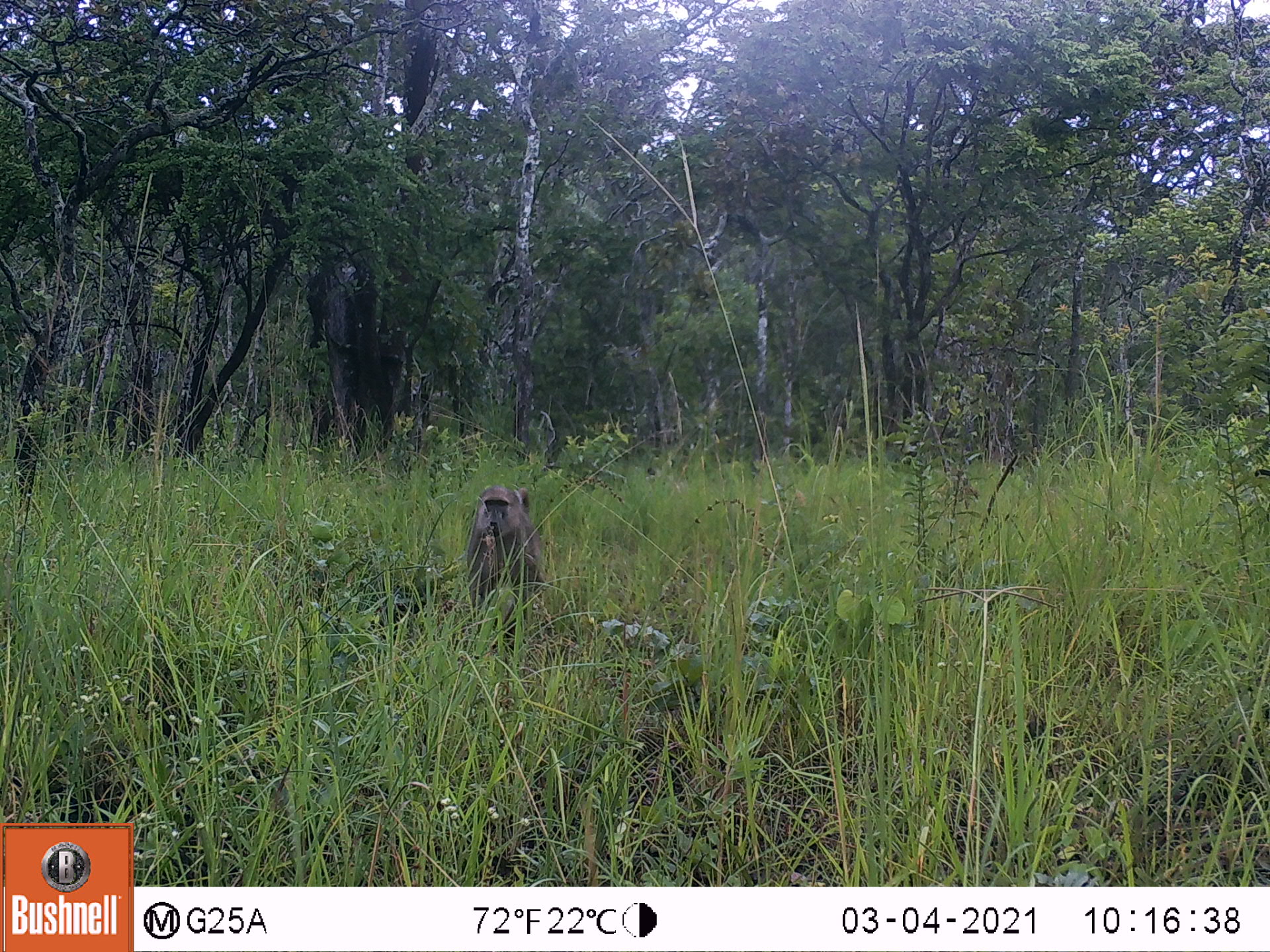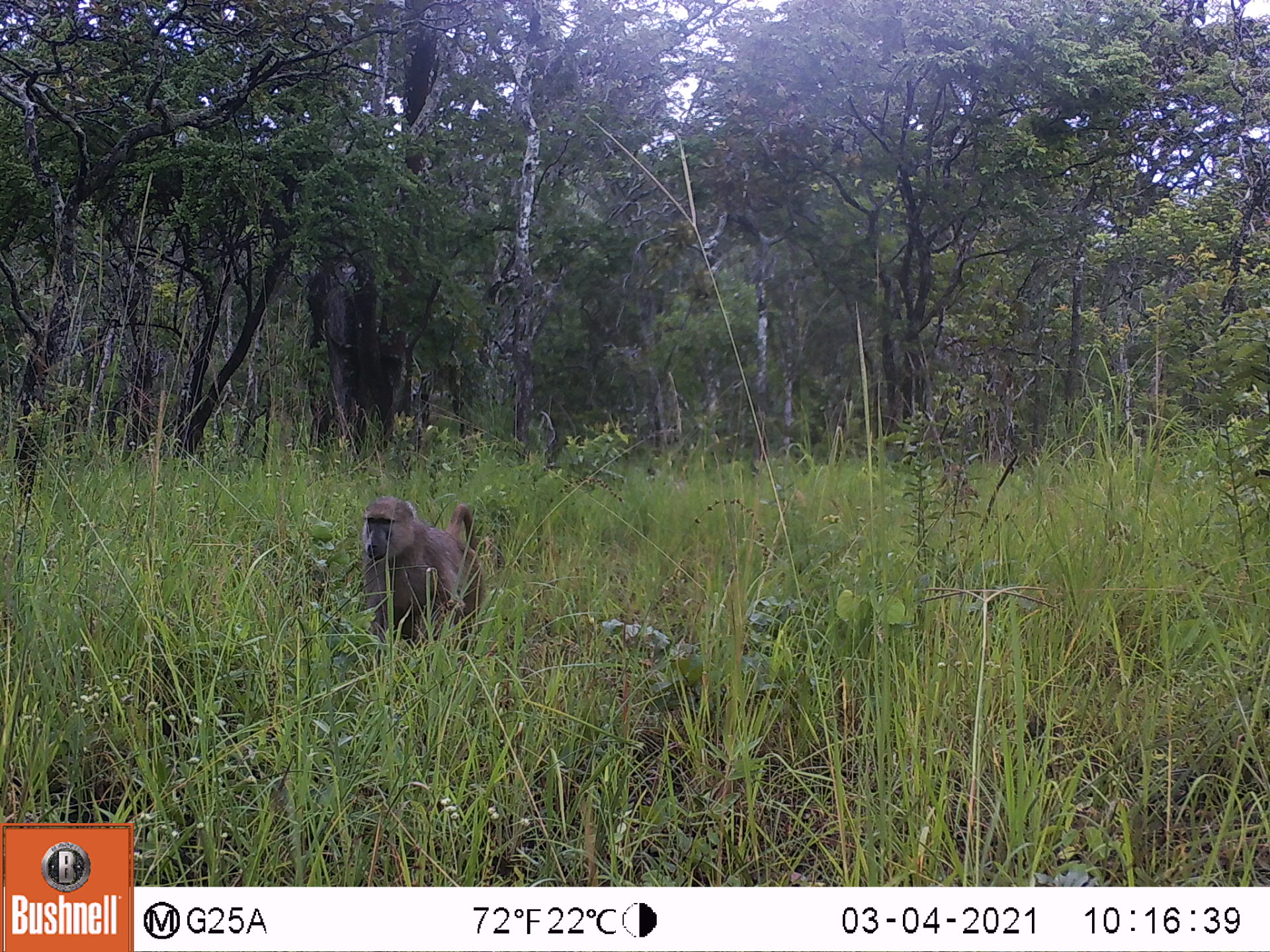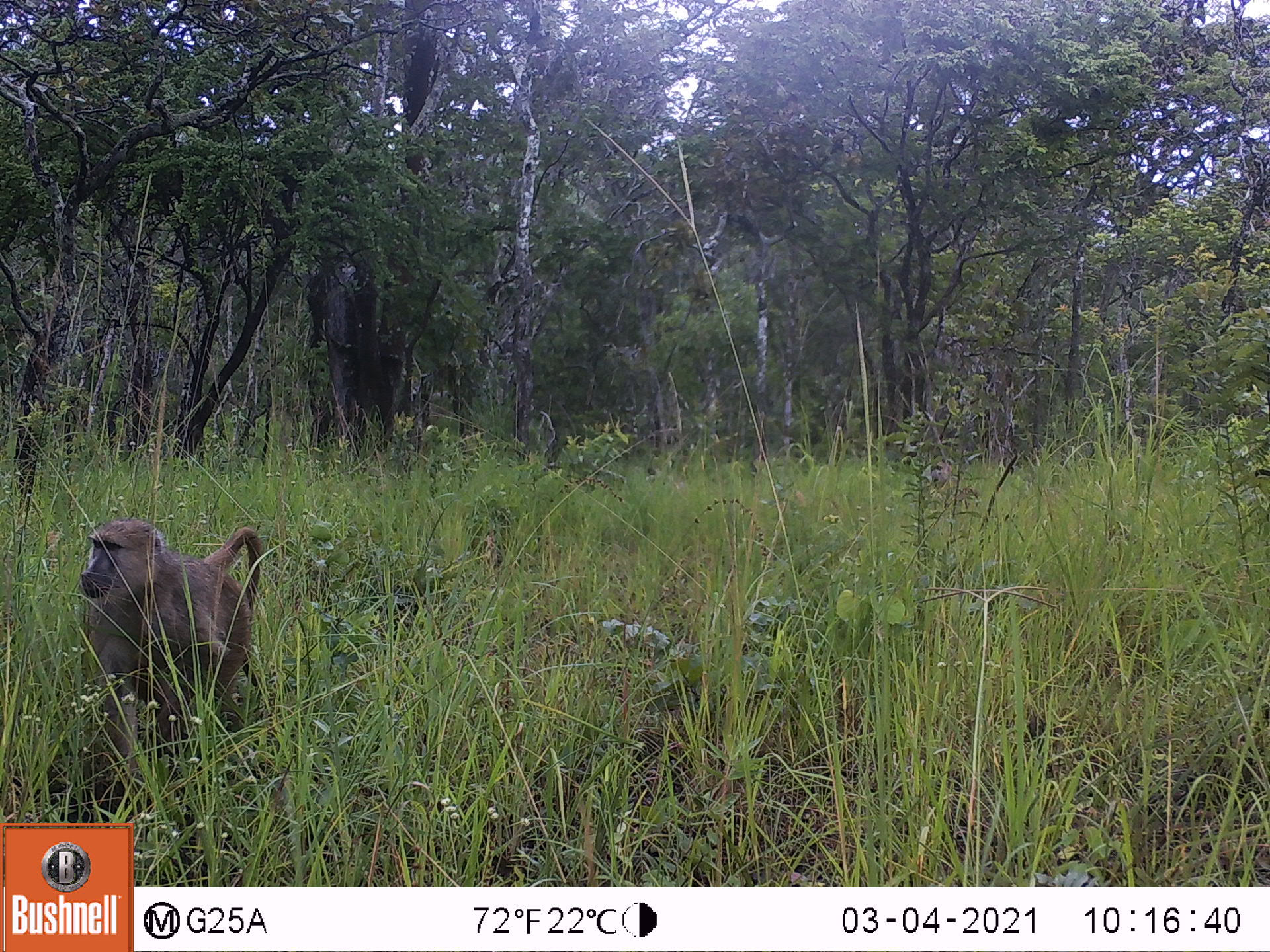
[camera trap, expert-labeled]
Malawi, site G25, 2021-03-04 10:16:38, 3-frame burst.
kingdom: Animalia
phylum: Chordata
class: Mammalia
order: Primates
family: Cercopithecidae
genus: Papio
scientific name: Papio cynocephalus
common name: yellow baboon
Yellow baboon (Papio cynocephalus), count 1.